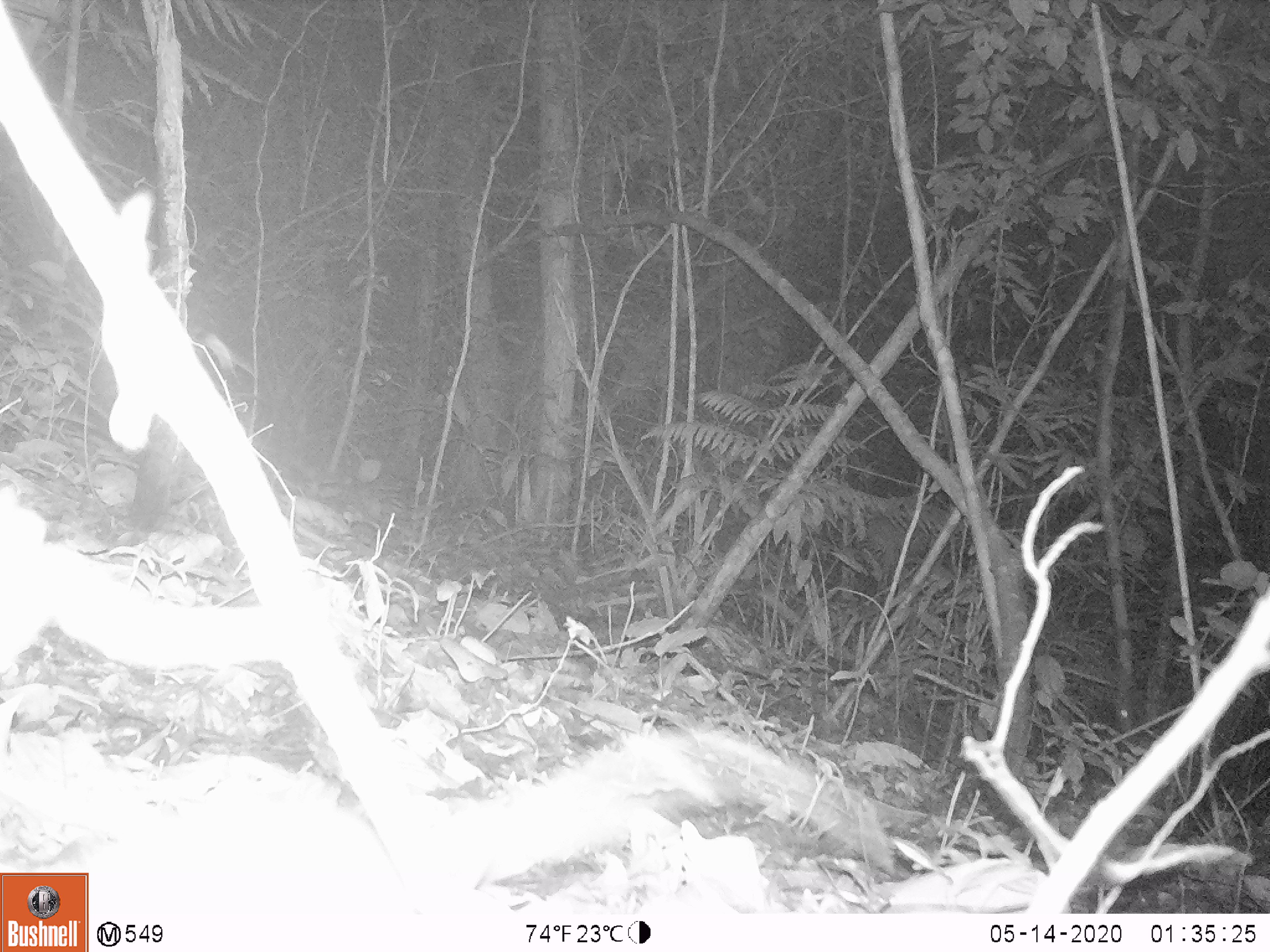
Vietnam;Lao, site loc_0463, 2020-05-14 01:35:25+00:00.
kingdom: Animalia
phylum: Chordata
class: Mammalia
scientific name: Mammalia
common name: mammal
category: unidentified small mammal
Unidentified small mammal (mammal) (Mammalia). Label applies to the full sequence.